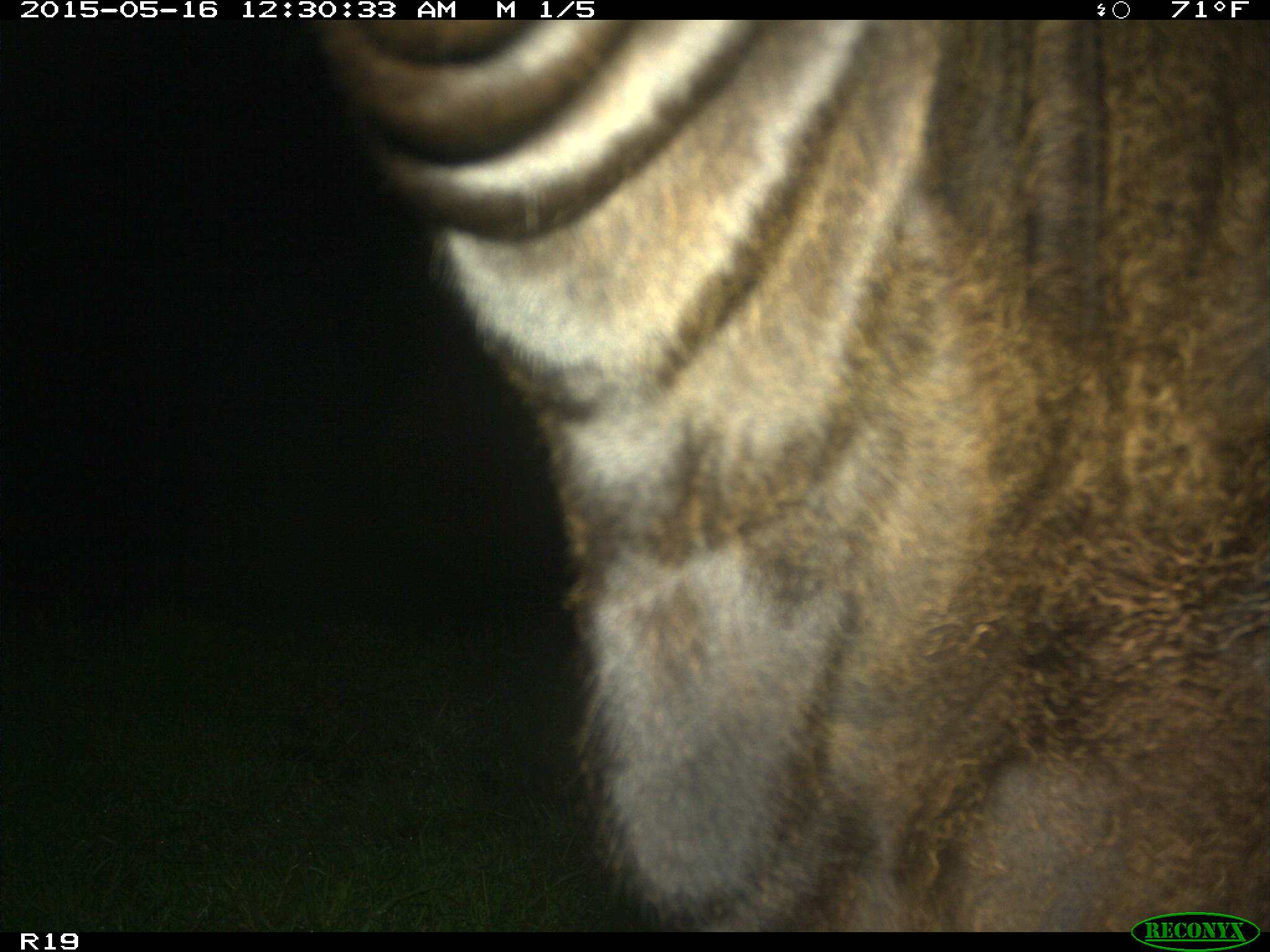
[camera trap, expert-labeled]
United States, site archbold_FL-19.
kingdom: Animalia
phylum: Chordata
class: Mammalia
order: Artiodactyla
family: Bovidae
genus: Bos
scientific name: Bos taurus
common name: domestic cow